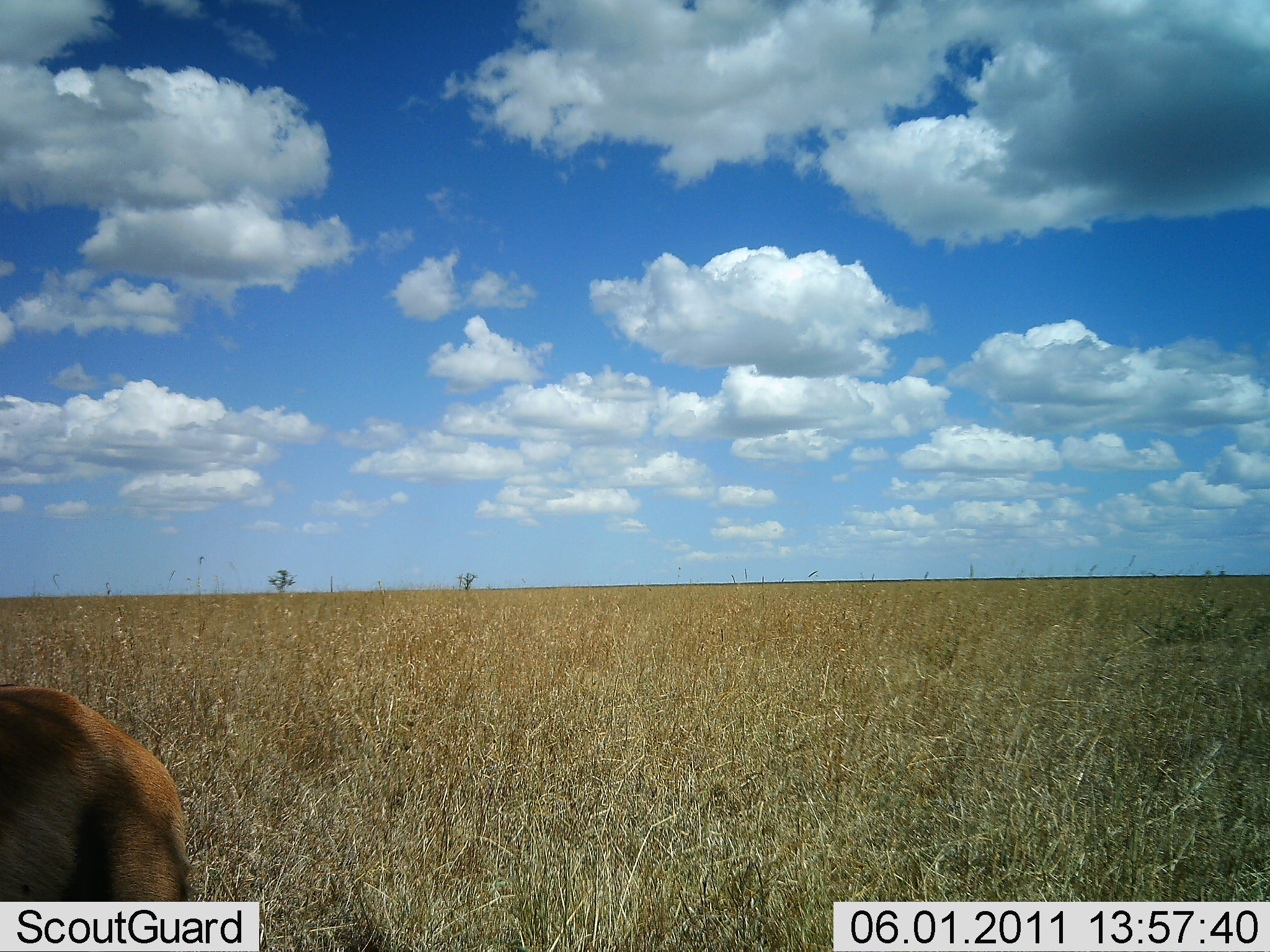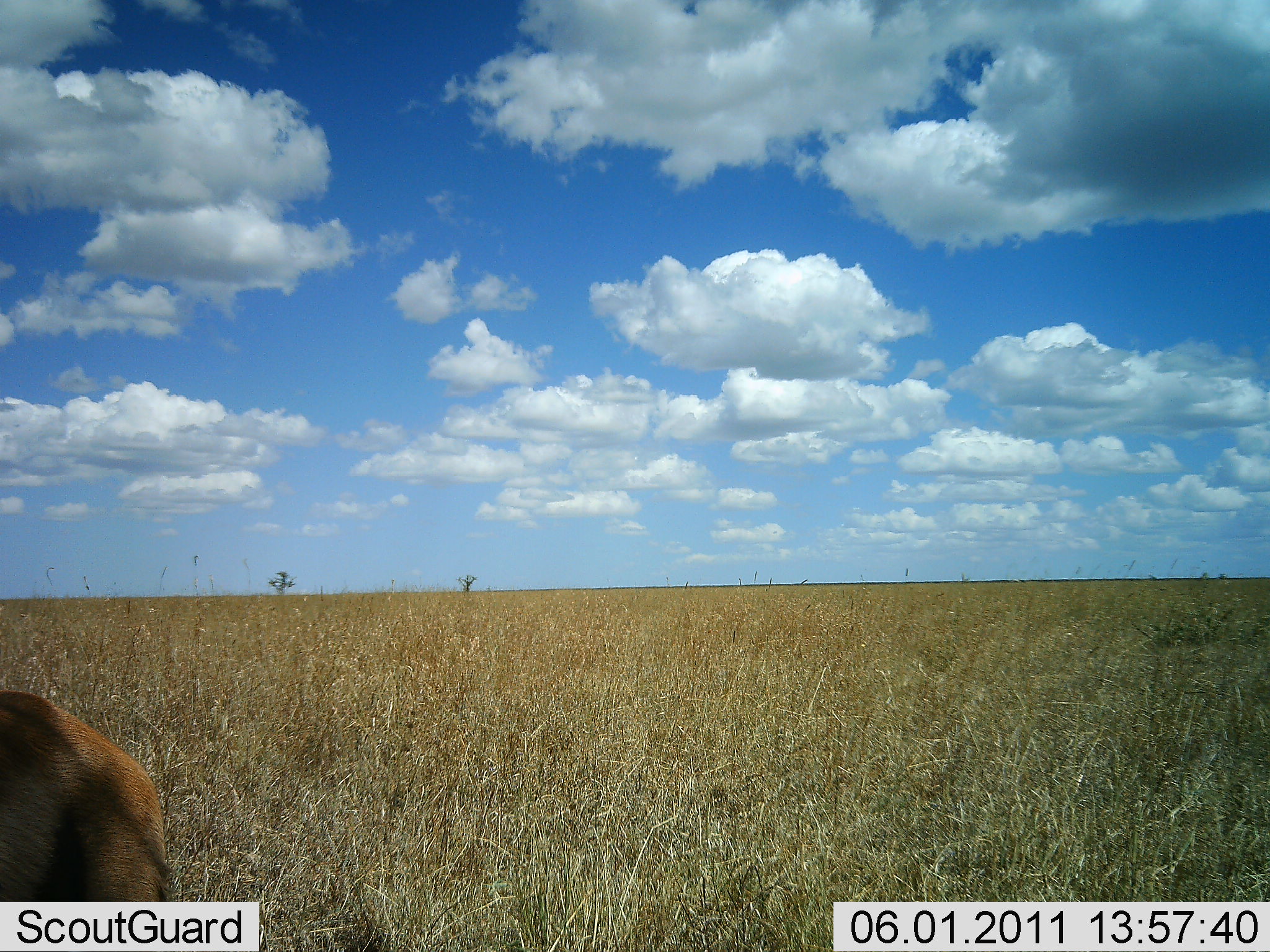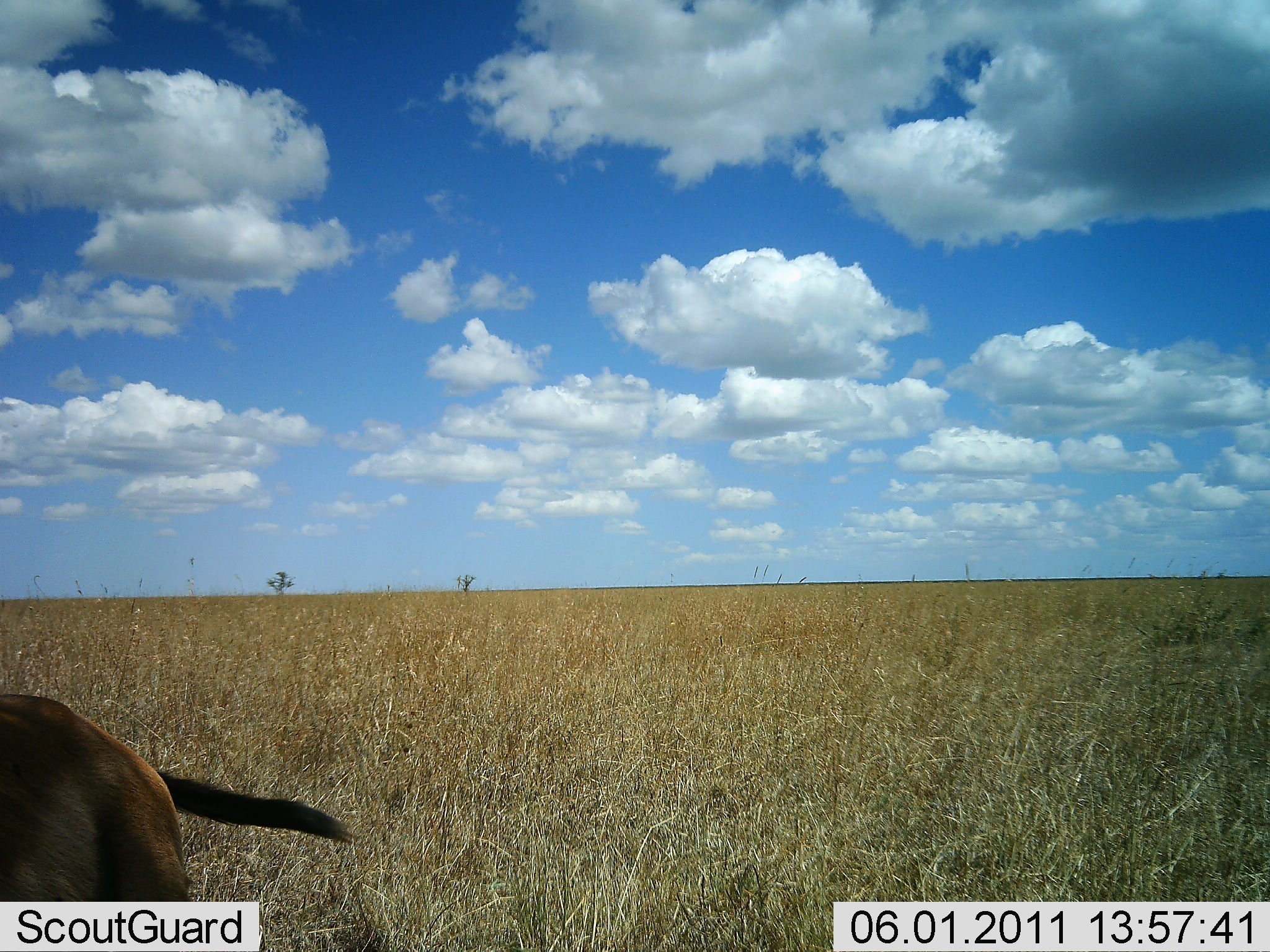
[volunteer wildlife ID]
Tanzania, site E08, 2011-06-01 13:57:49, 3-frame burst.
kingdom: Animalia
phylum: Chordata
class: Mammalia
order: Artiodactyla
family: Bovidae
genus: Eudorcas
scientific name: Eudorcas thomsonii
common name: thomson's gazelle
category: gazellethomsons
Gazellethomsons (thomson's gazelle) (Eudorcas thomsonii), count 1. Behavior (volunteer vote fractions): standing 80%, resting 0%, moving 20%, interacting 0%. Young present (vote fraction): 0%. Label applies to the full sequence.